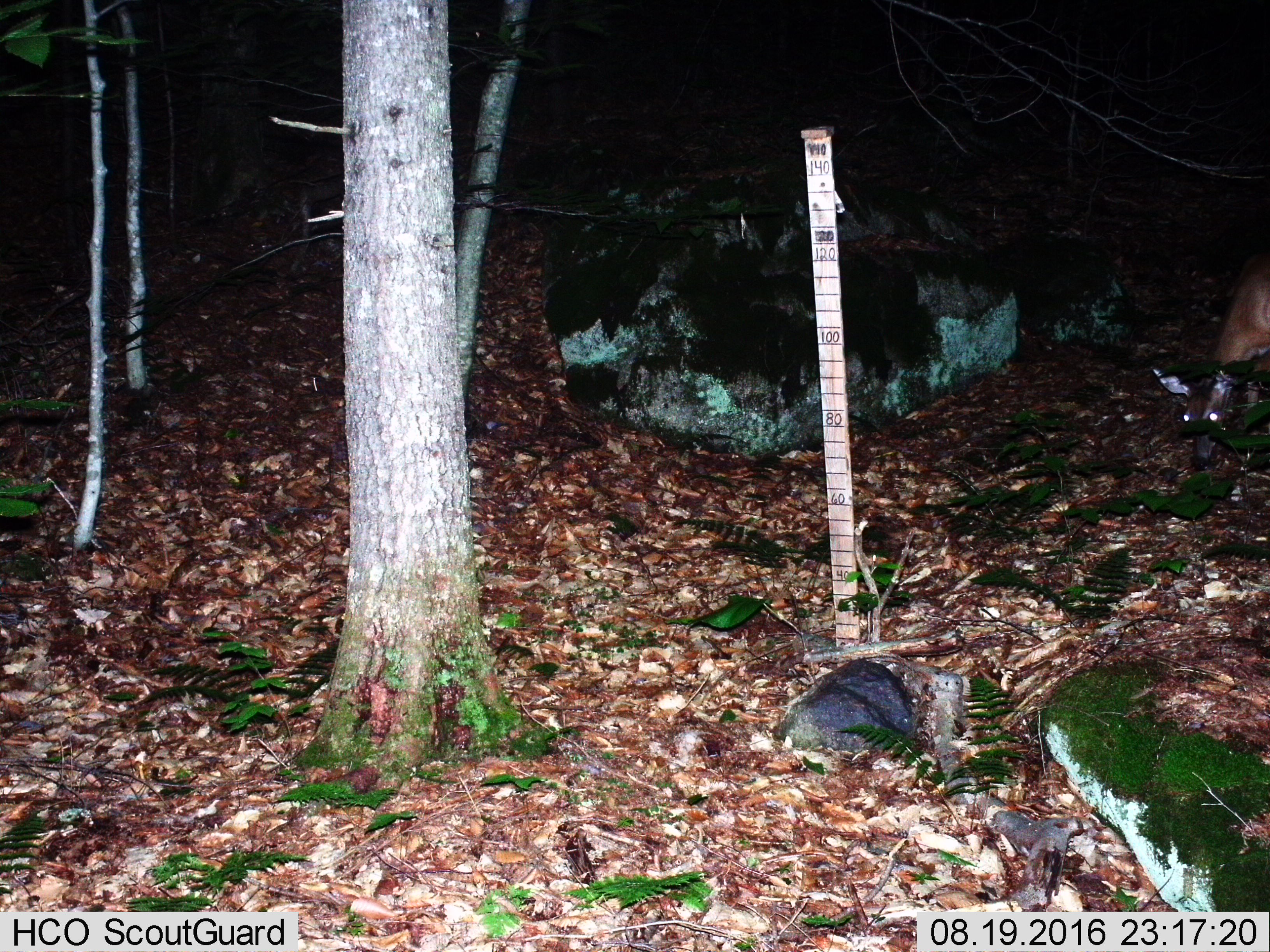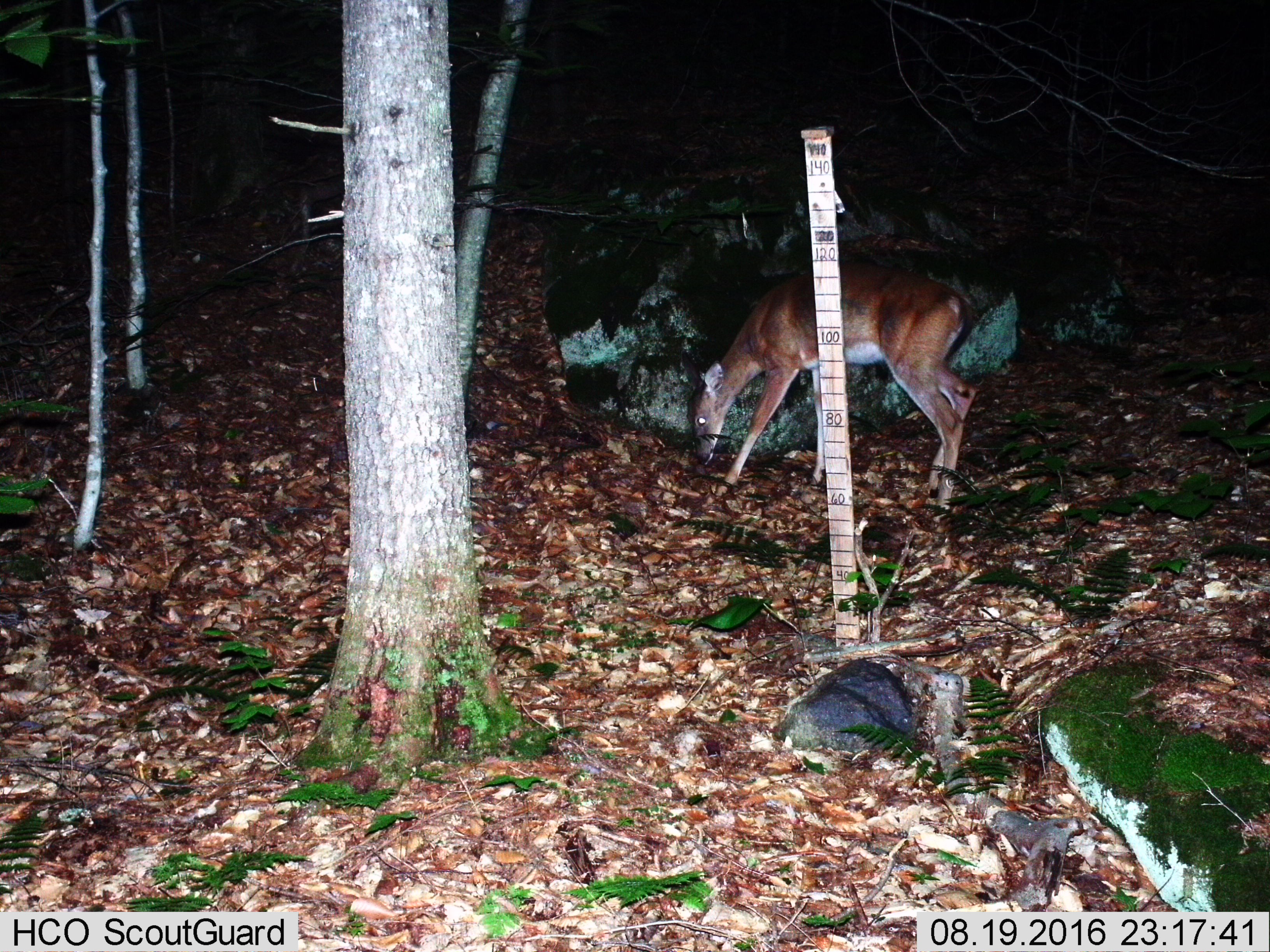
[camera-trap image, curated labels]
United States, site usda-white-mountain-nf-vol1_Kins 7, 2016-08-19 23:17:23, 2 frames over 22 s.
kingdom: Animalia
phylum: Chordata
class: Mammalia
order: Artiodactyla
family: Cervidae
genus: Odocoileus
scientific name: Odocoileus virginianus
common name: white-tailed deer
White-tailed deer (Odocoileus virginianus).